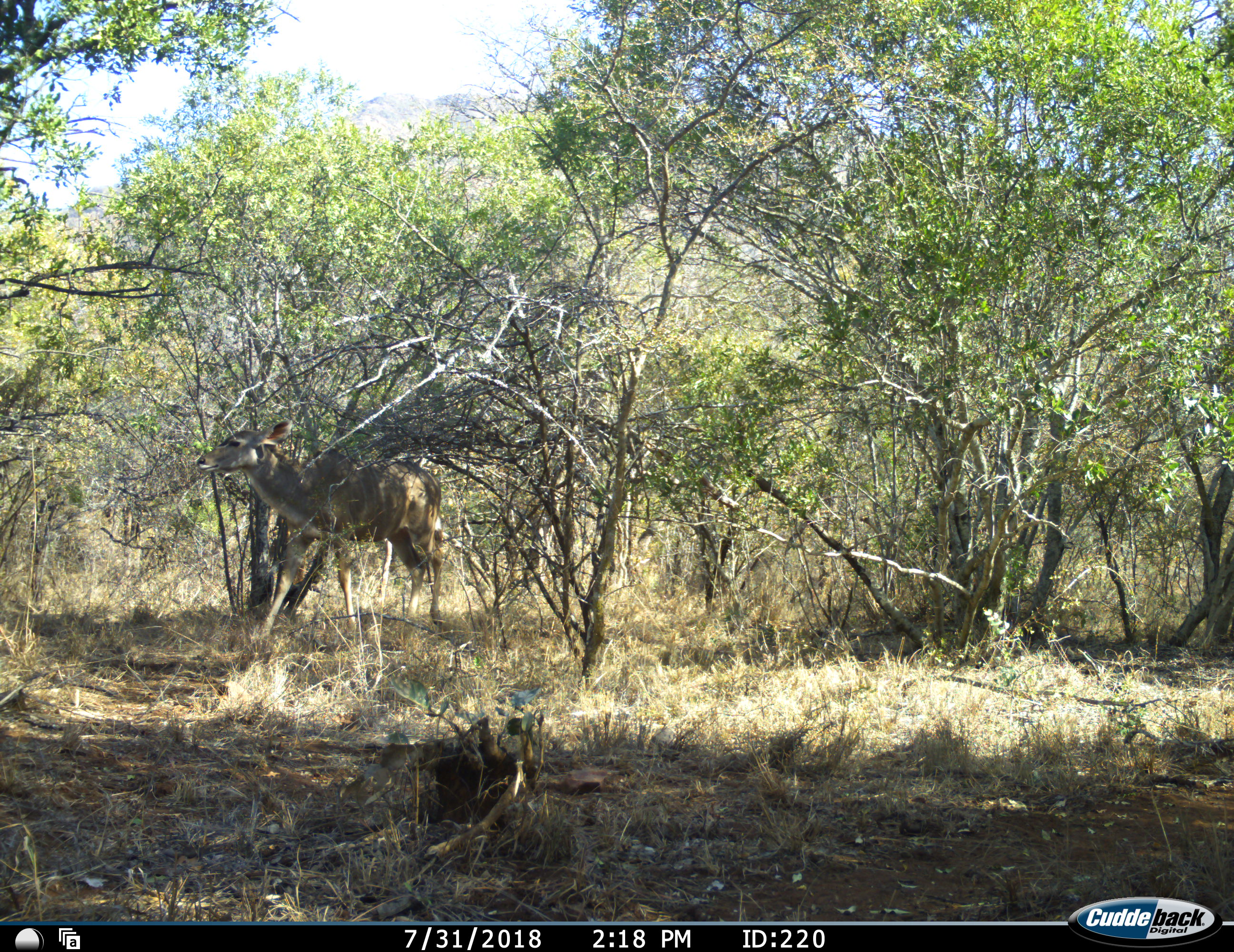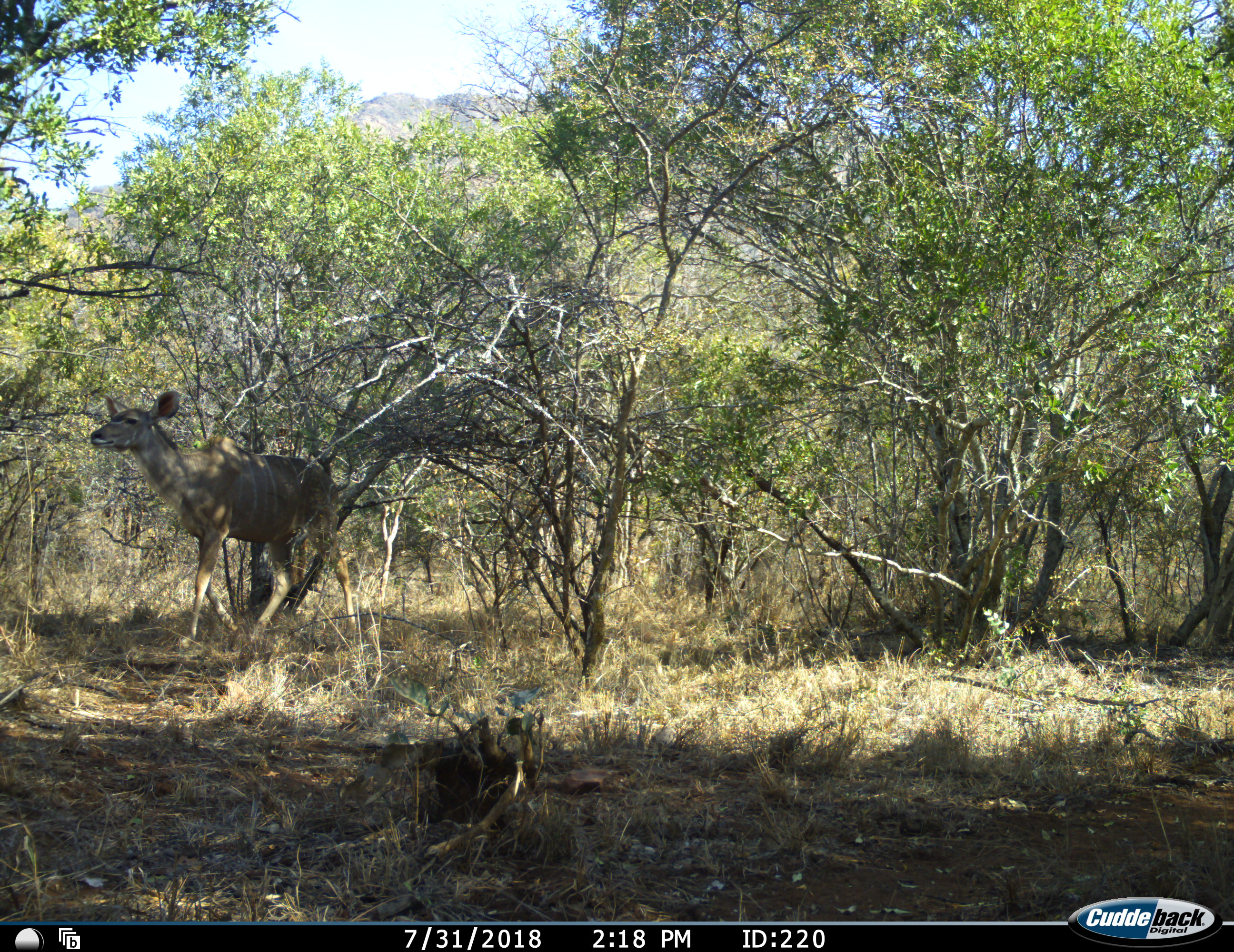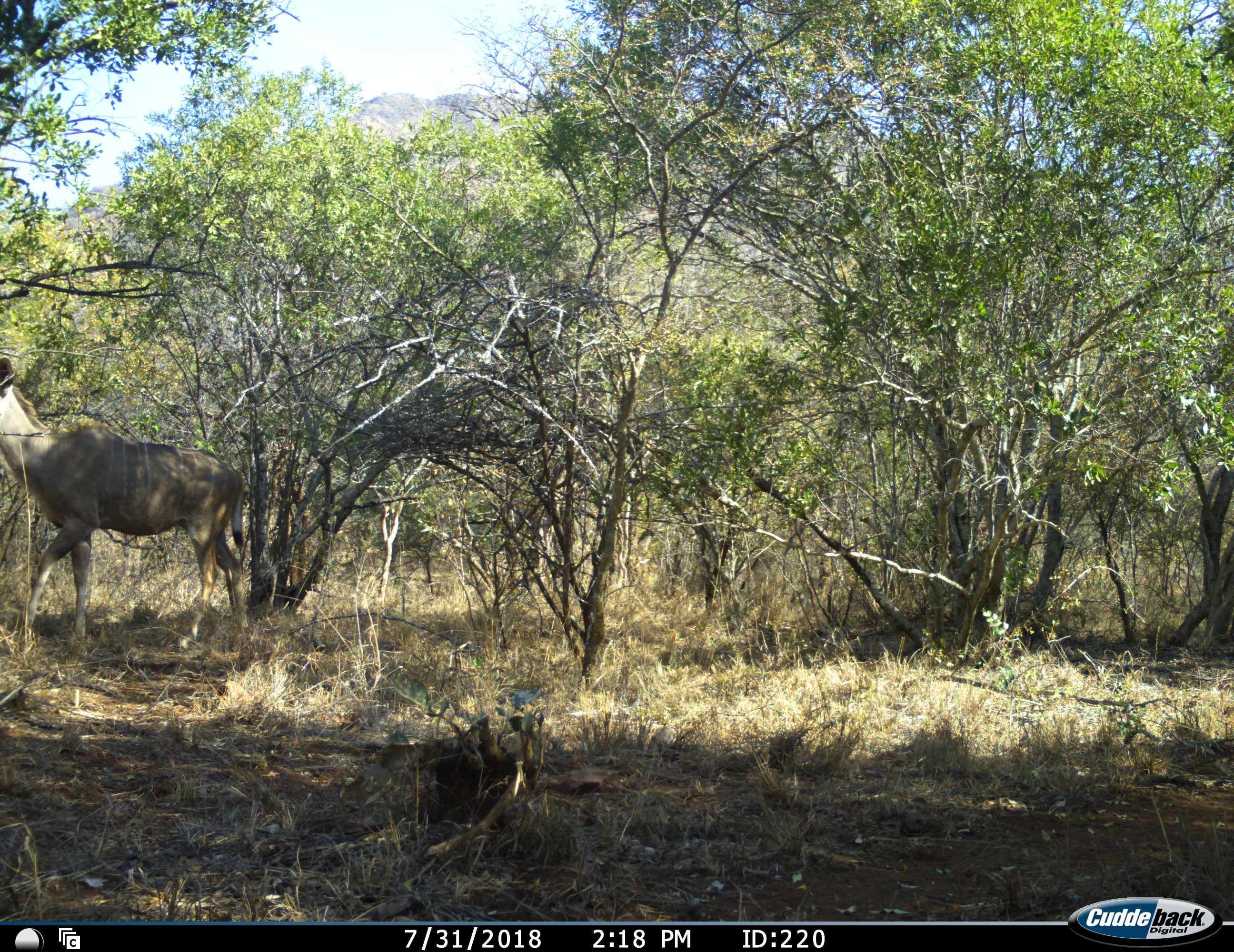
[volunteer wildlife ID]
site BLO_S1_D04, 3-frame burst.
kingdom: Animalia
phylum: Chordata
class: Mammalia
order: Artiodactyla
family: Bovidae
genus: Tragelaphus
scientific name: Tragelaphus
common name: kudu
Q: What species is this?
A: Kudu (Tragelaphus).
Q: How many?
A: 1.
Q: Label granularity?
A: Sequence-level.